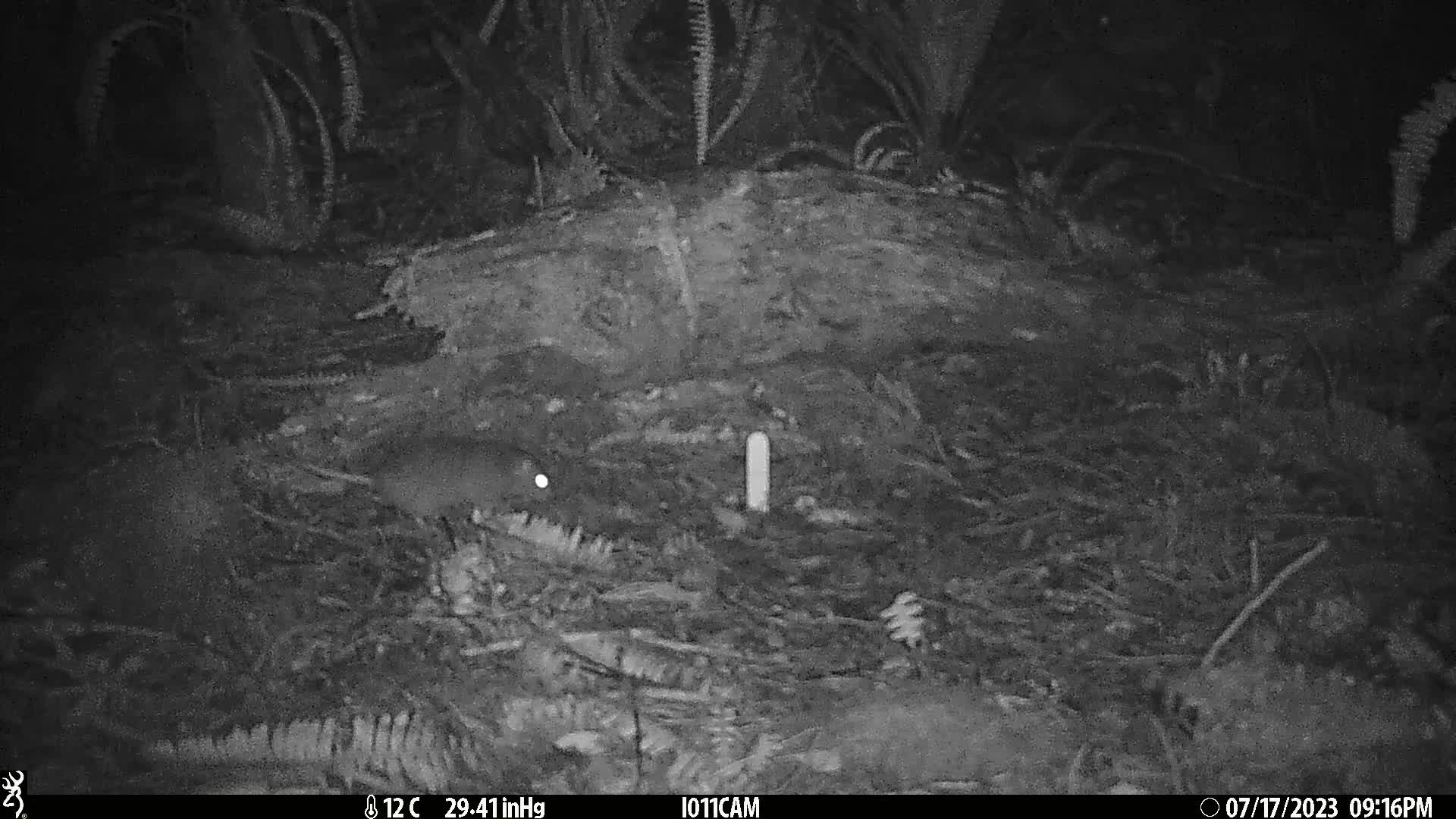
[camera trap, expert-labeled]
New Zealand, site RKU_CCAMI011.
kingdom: Animalia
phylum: Chordata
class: Mammalia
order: Rodentia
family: Muridae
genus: Rattus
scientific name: Rattus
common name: rat